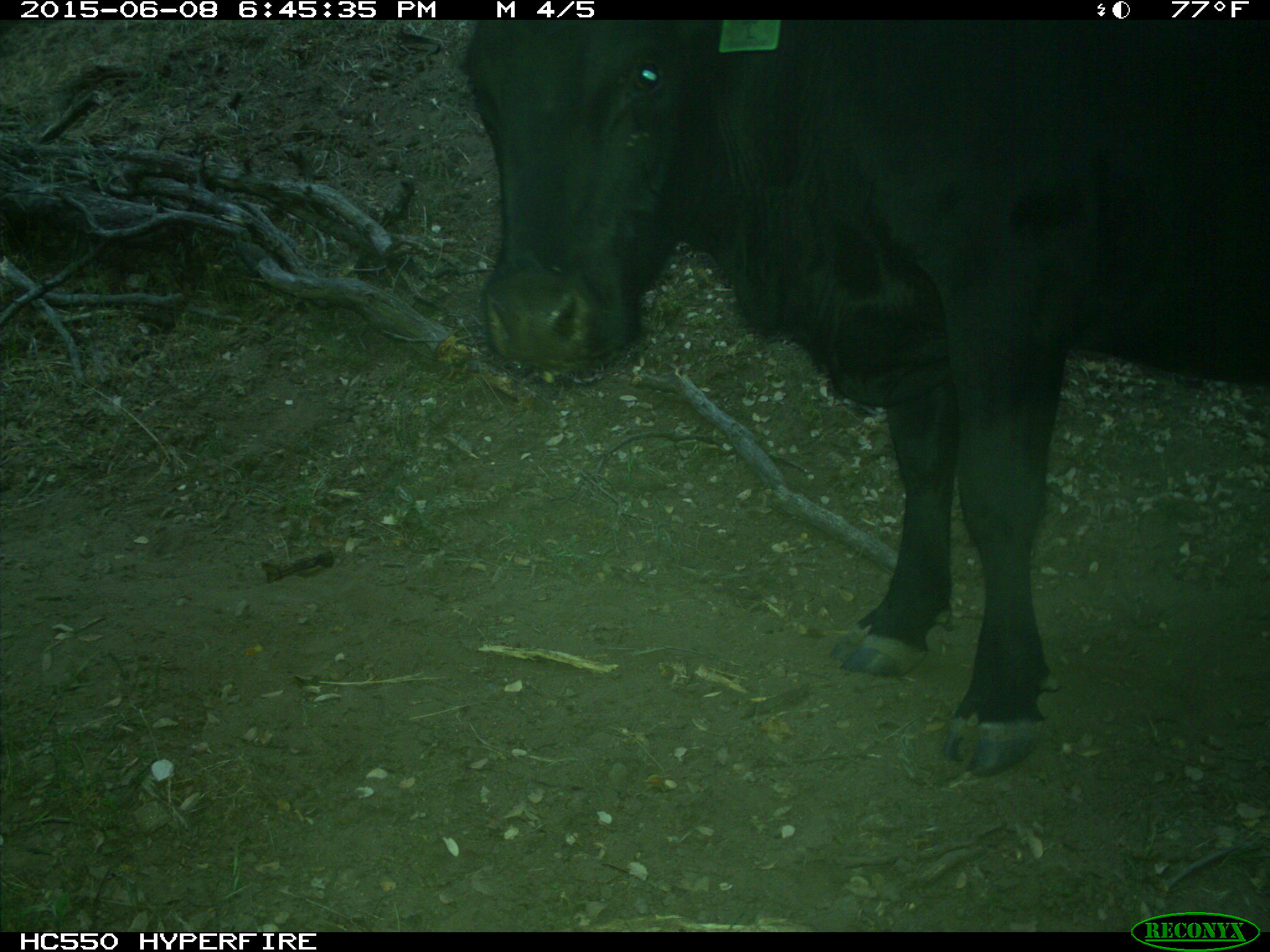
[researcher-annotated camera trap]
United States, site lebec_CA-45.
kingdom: Animalia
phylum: Chordata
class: Mammalia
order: Artiodactyla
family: Bovidae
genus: Bos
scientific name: Bos taurus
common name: domestic cow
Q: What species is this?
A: Bos taurus (domestic cow).